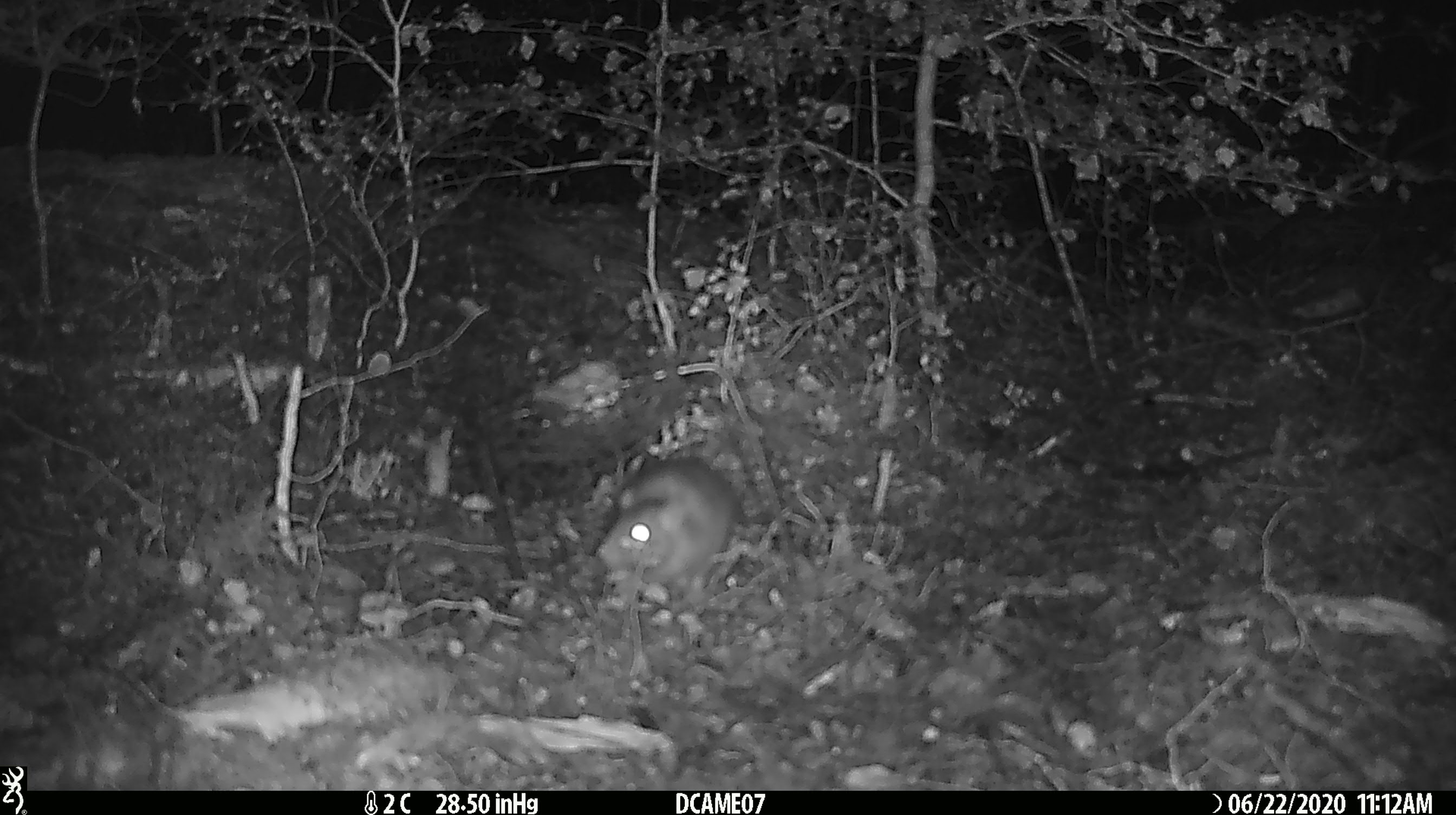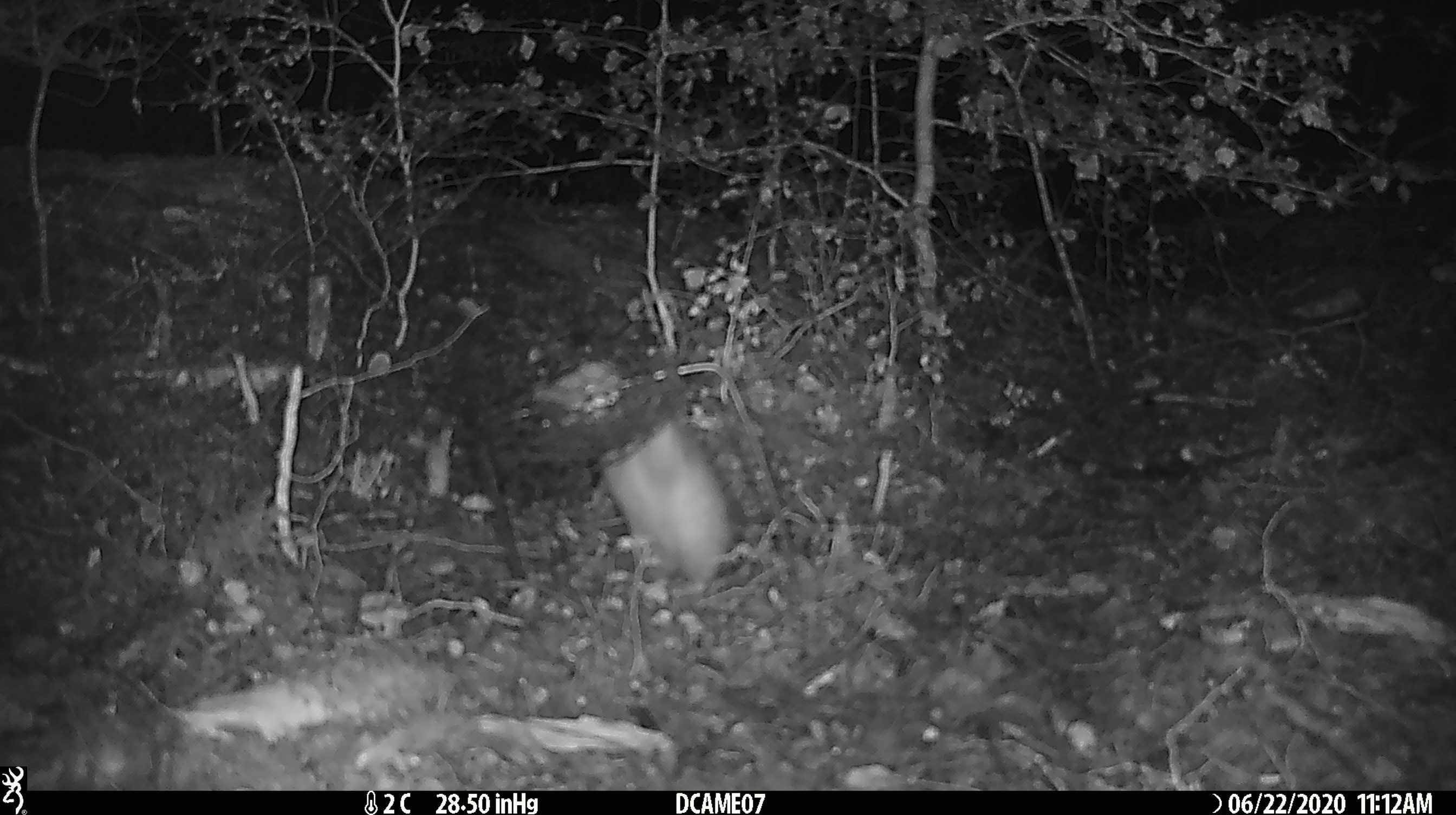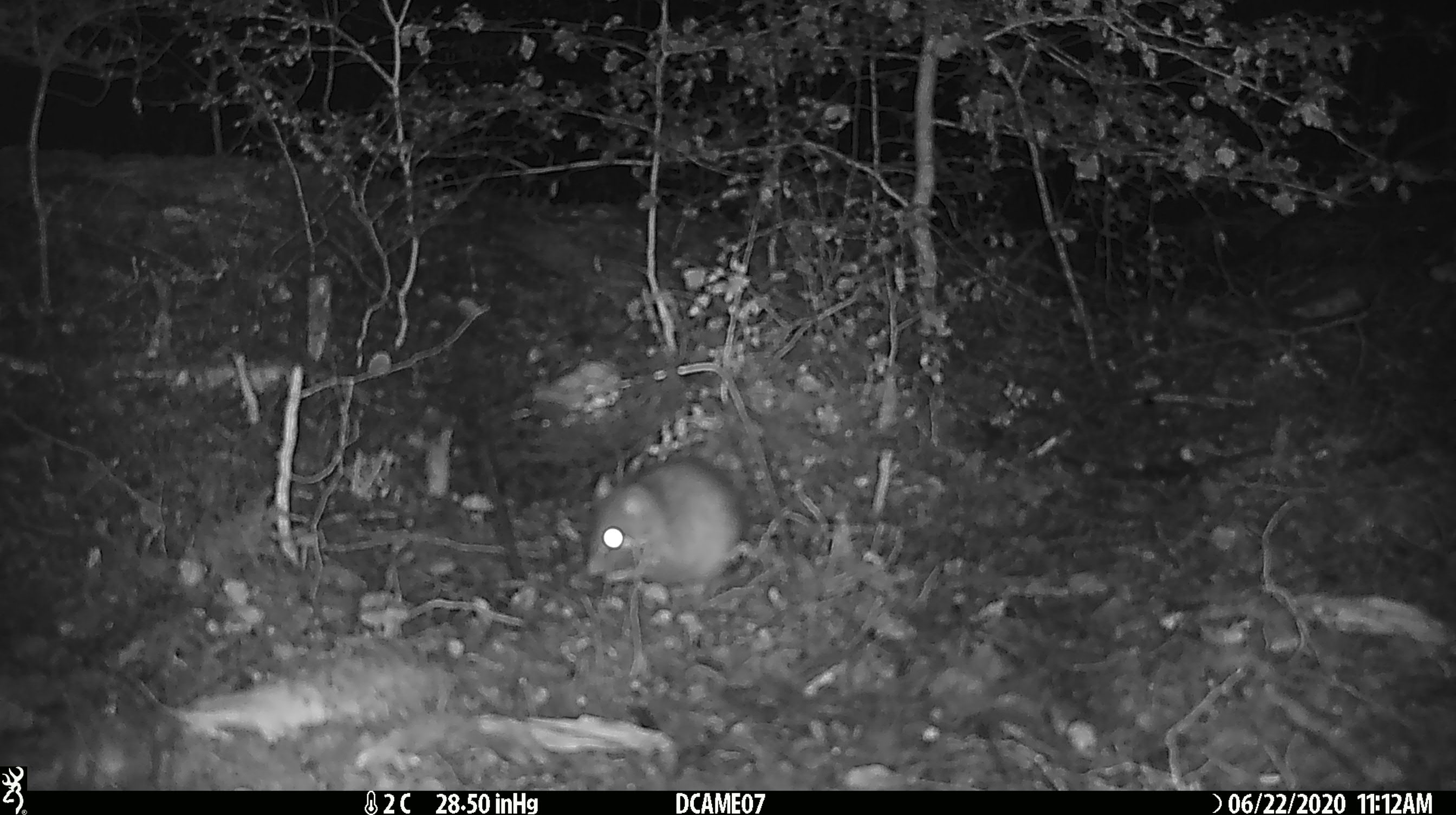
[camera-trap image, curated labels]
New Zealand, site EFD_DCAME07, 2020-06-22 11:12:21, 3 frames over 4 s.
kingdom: Animalia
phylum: Chordata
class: Mammalia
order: Rodentia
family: Muridae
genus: Rattus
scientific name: Rattus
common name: rat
Rat (Rattus).